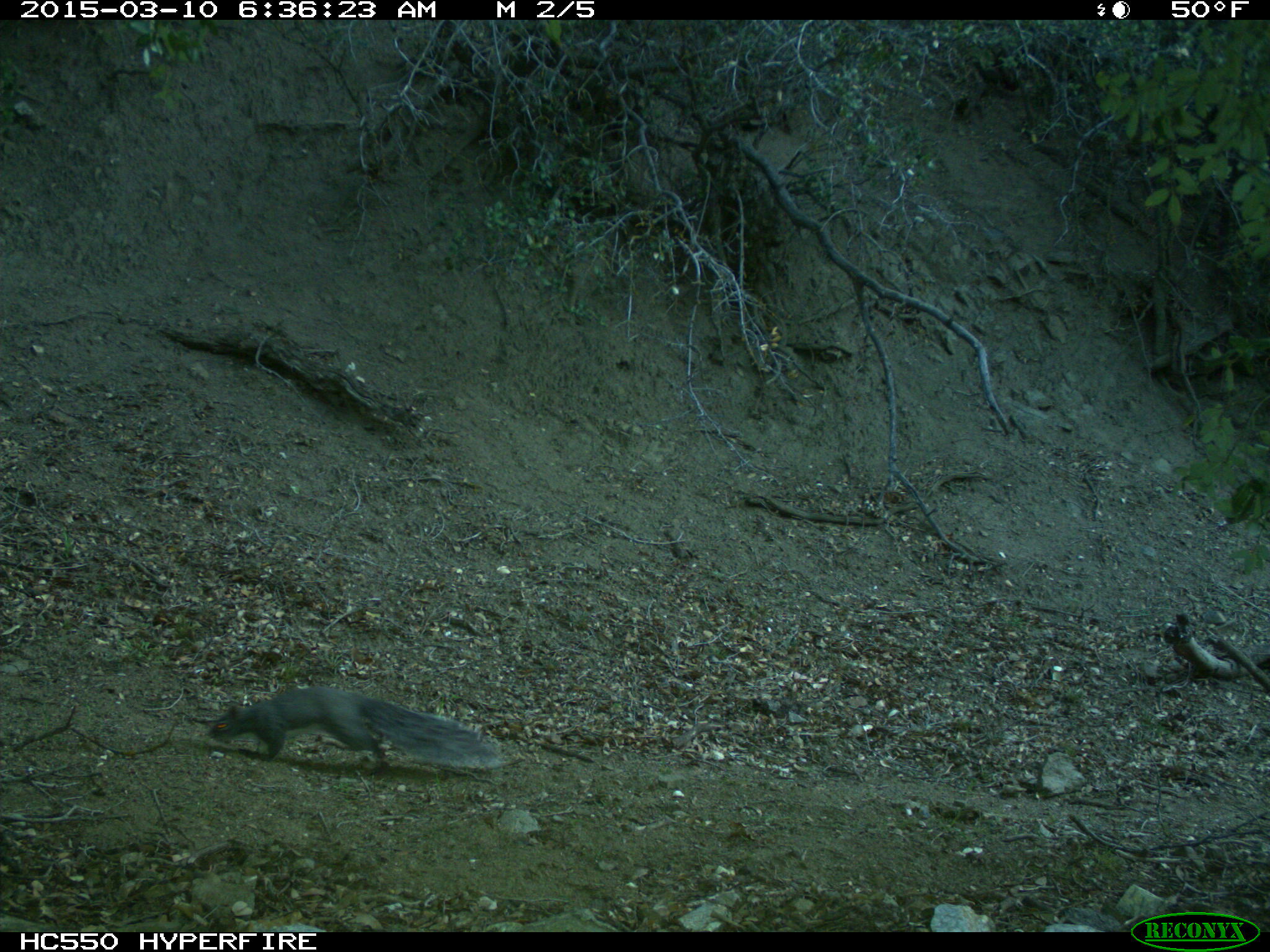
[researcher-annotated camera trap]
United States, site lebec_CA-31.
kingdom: Animalia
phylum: Chordata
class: Mammalia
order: Rodentia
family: Sciuridae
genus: Sciurus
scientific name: Sciurus carolinensis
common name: eastern gray squirrel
Sciurus carolinensis (eastern gray squirrel).